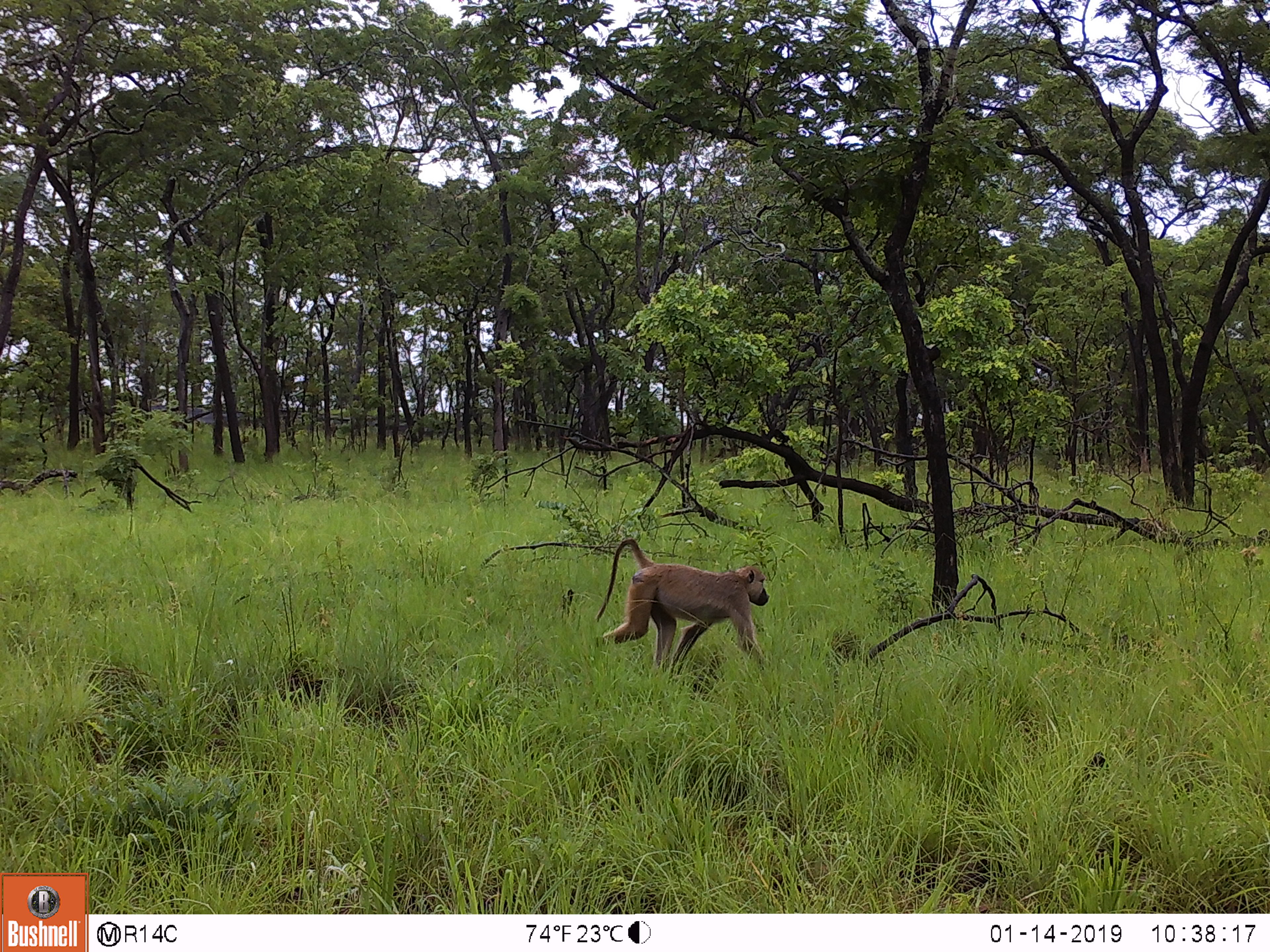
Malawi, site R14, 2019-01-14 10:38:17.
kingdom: Animalia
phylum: Chordata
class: Mammalia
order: Primates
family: Cercopithecidae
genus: Papio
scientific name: Papio cynocephalus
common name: yellow baboon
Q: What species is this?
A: Yellow baboon (Papio cynocephalus).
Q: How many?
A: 1.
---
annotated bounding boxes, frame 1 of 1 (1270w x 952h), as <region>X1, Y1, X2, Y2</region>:
yellow baboon: <region>588, 526, 781, 684</region>